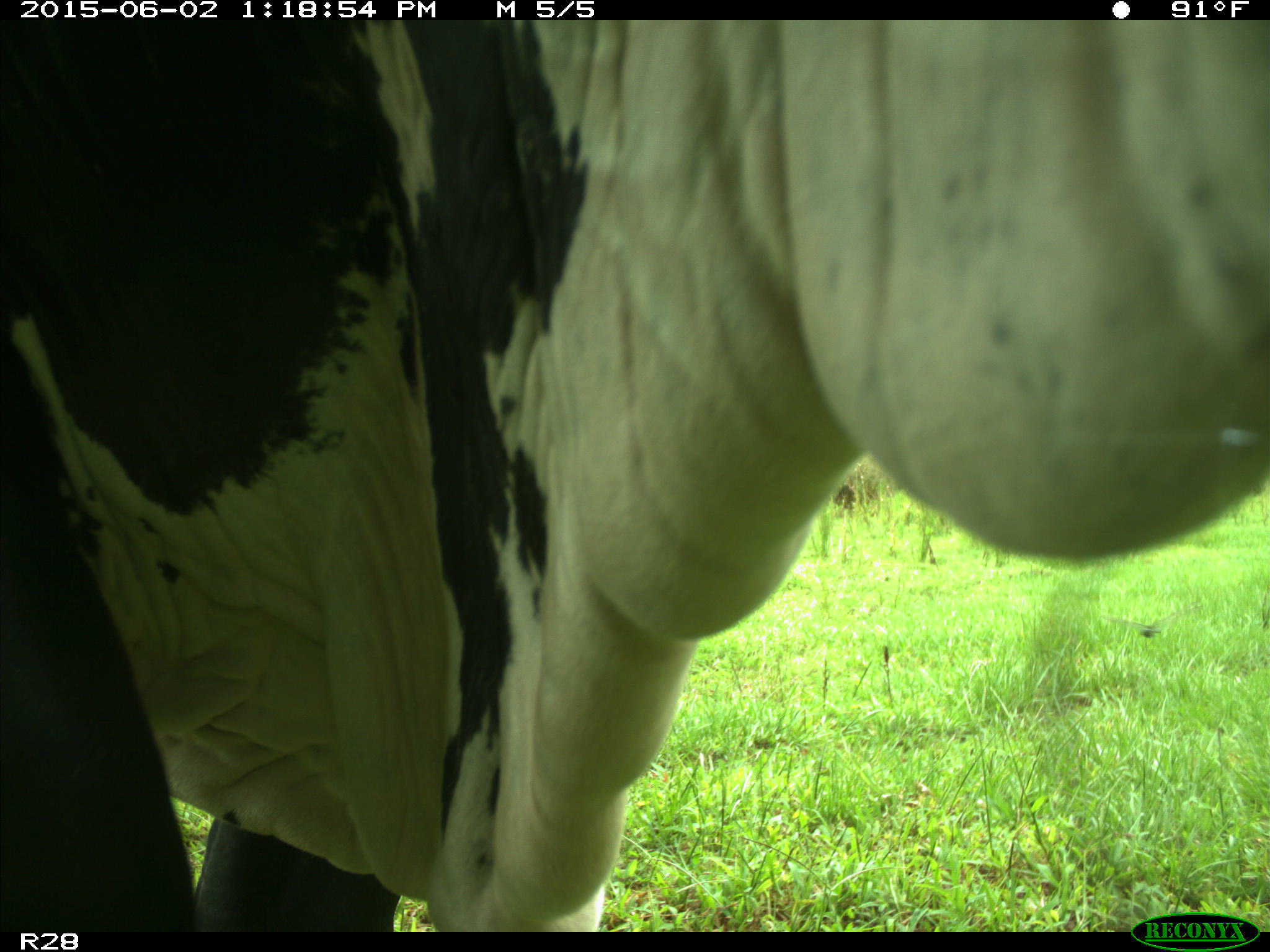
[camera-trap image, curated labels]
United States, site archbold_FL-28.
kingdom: Animalia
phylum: Chordata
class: Mammalia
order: Artiodactyla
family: Bovidae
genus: Bos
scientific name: Bos taurus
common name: domestic cow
Bos taurus (domestic cow).